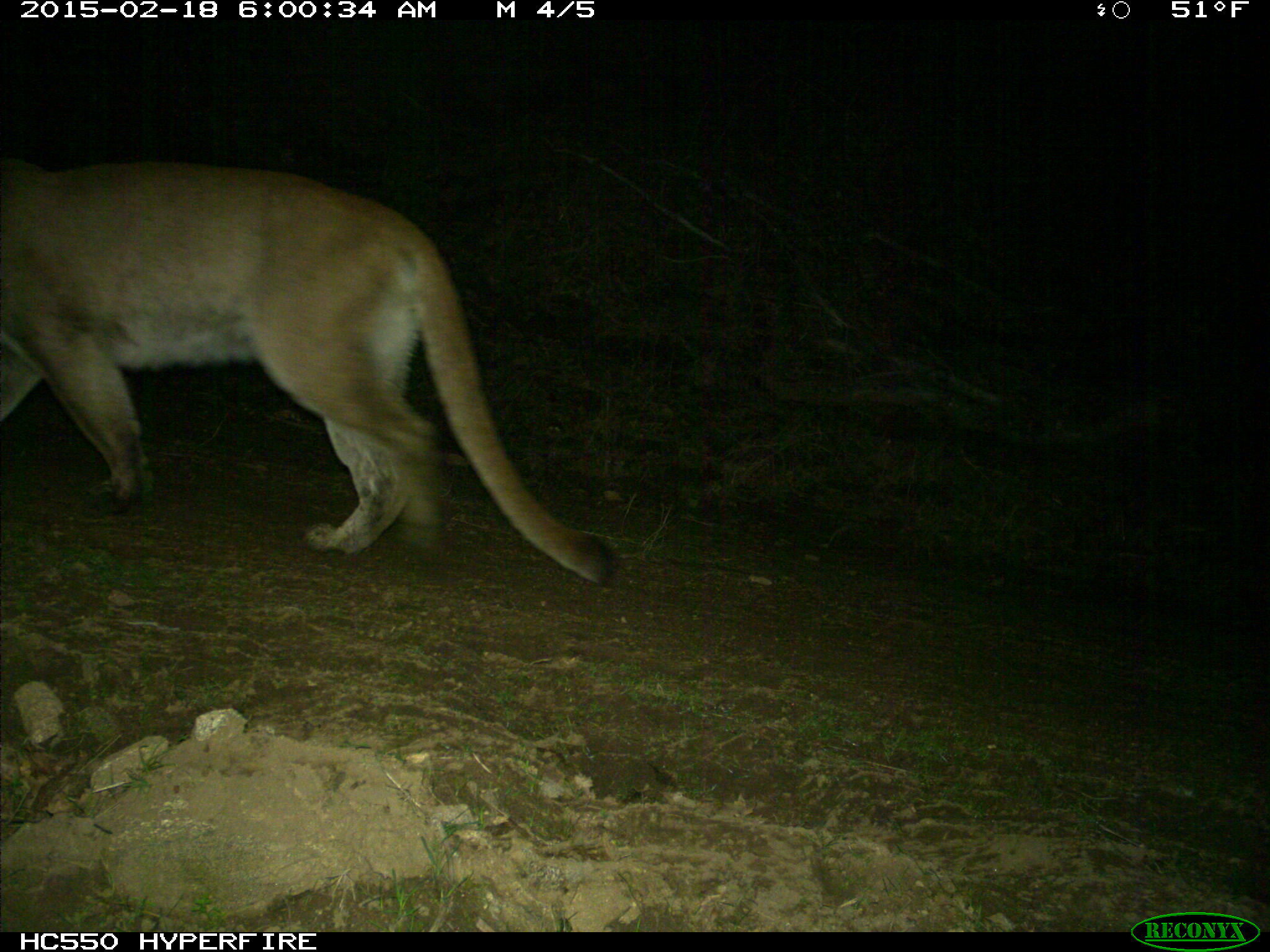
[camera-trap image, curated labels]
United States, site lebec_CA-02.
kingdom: Animalia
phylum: Chordata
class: Mammalia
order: Carnivora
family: Felidae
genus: Puma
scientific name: Puma concolor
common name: mountain lion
Puma concolor (mountain lion).